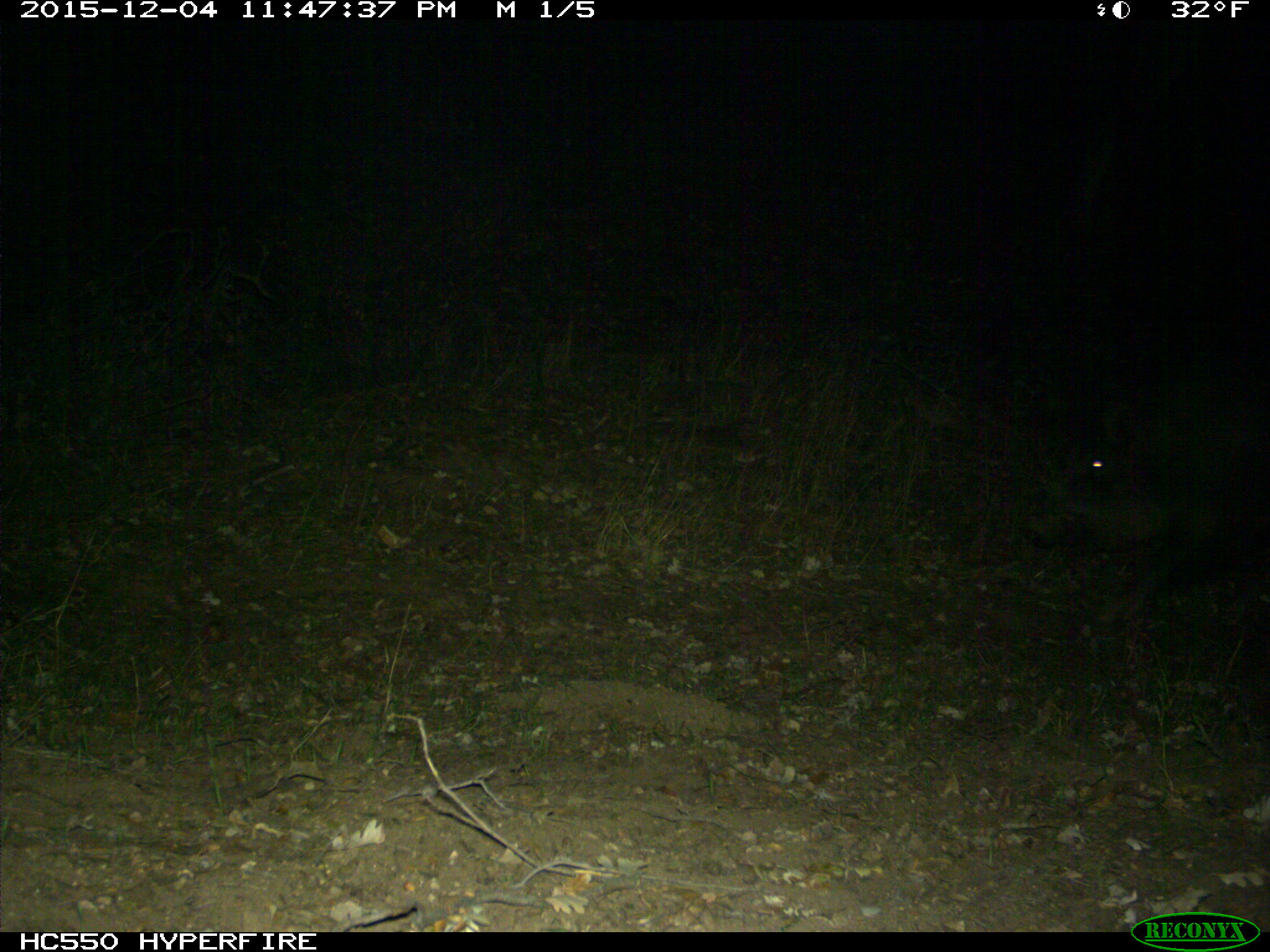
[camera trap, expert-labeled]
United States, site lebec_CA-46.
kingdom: Animalia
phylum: Chordata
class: Mammalia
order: Artiodactyla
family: Suidae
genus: Sus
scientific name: Sus scrofa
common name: wild boar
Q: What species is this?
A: Sus scrofa (wild boar).